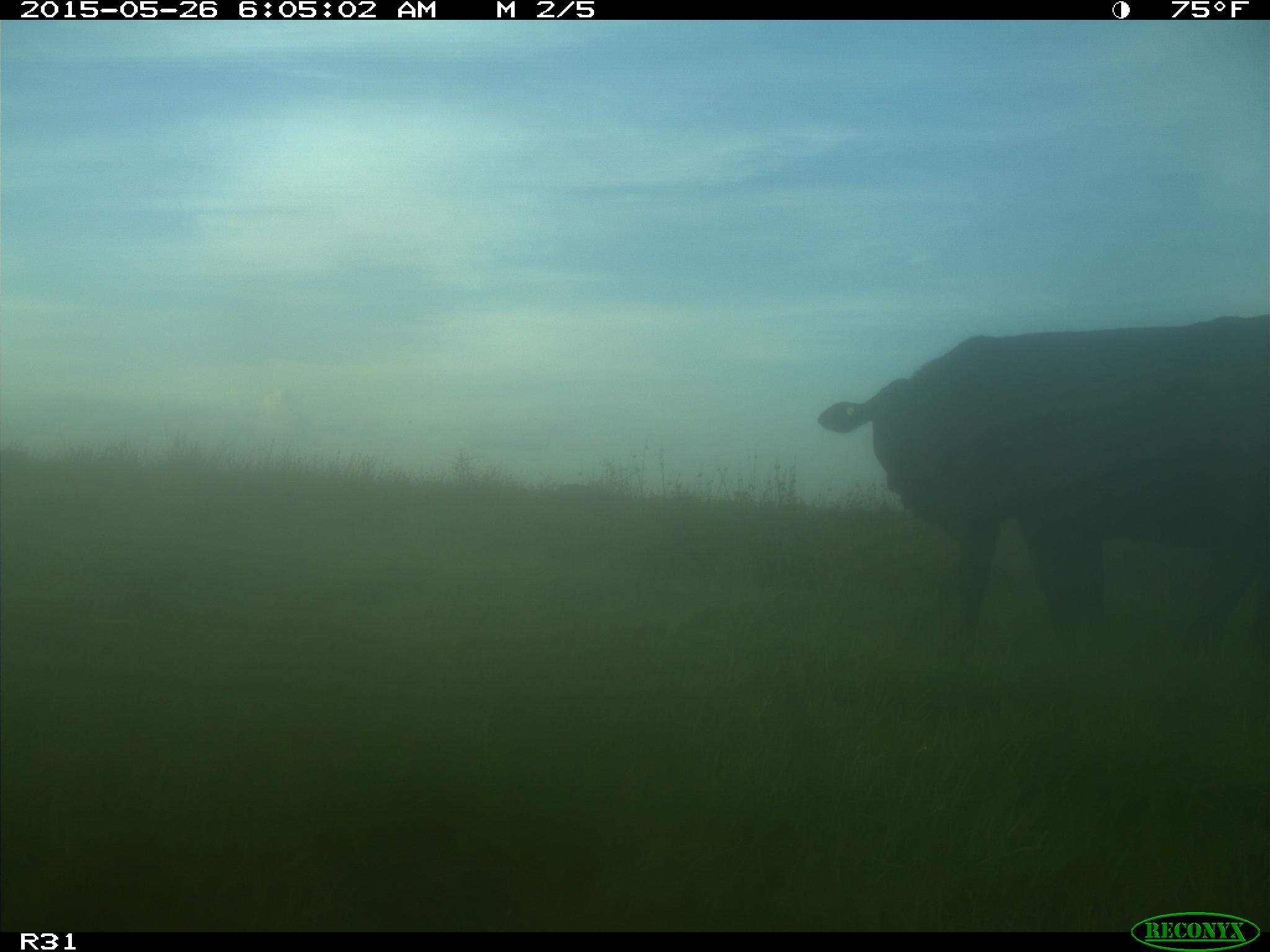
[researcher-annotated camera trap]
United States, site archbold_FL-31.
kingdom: Animalia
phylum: Chordata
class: Mammalia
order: Artiodactyla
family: Bovidae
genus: Bos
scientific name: Bos taurus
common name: domestic cow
Bos taurus (domestic cow).